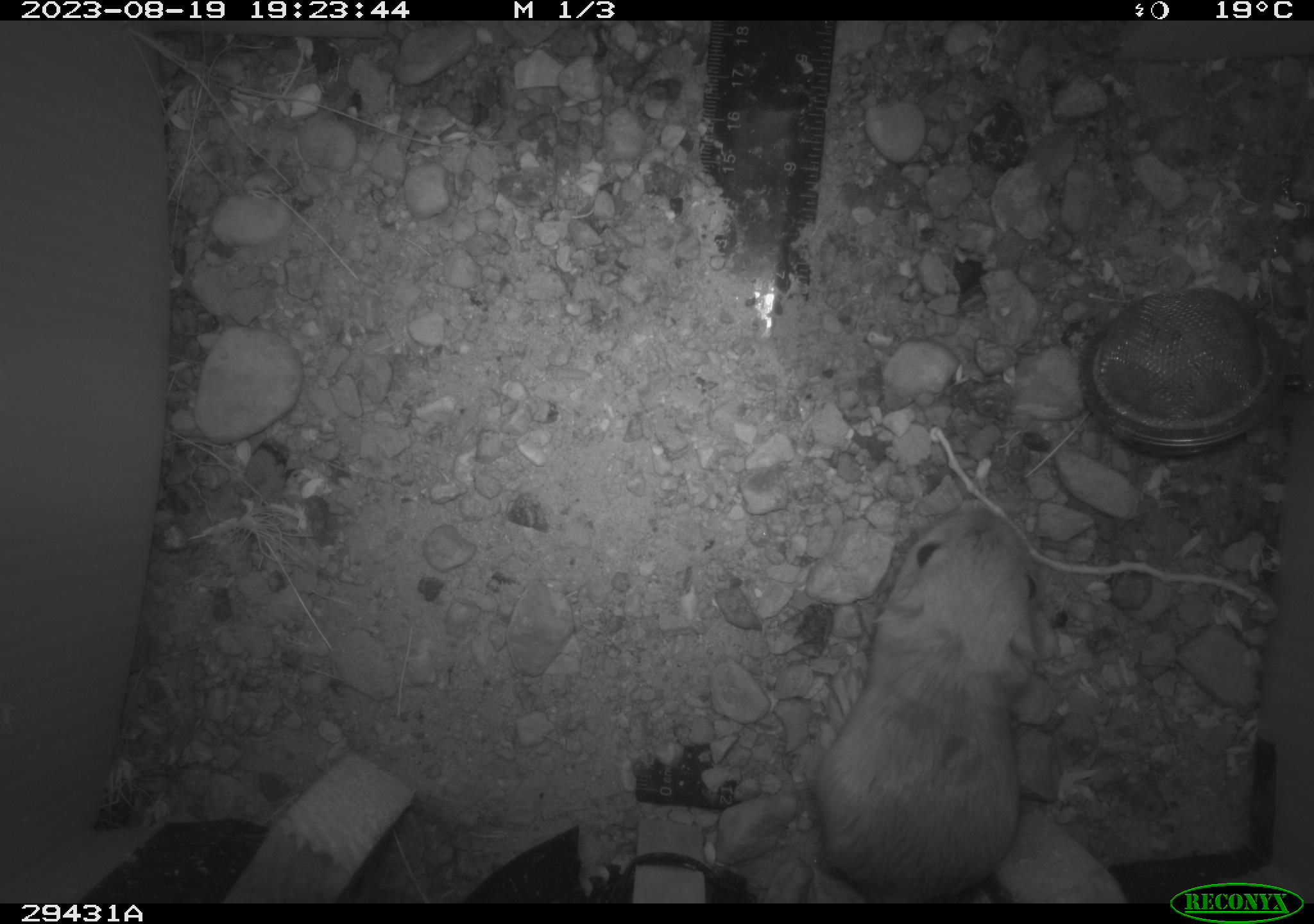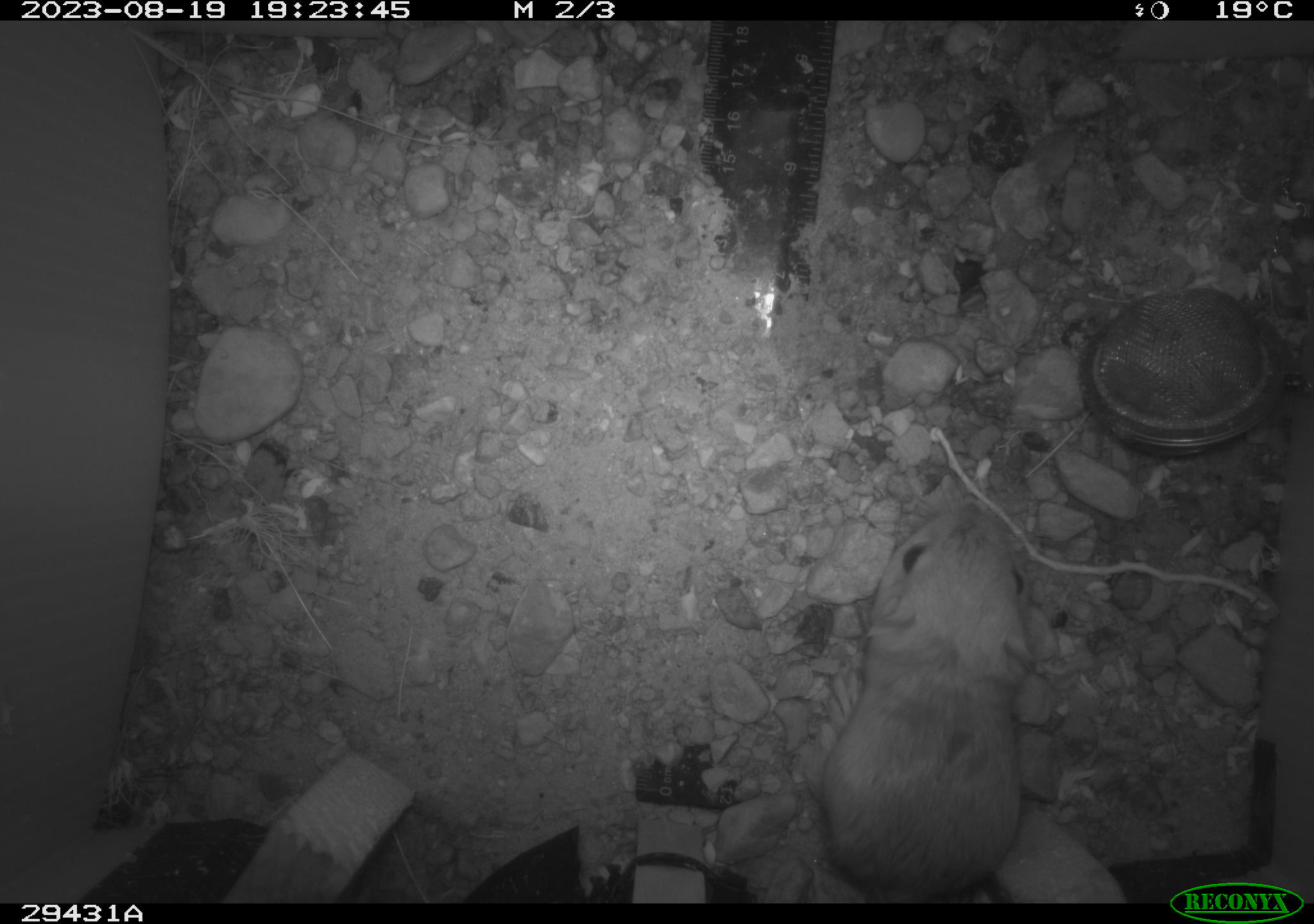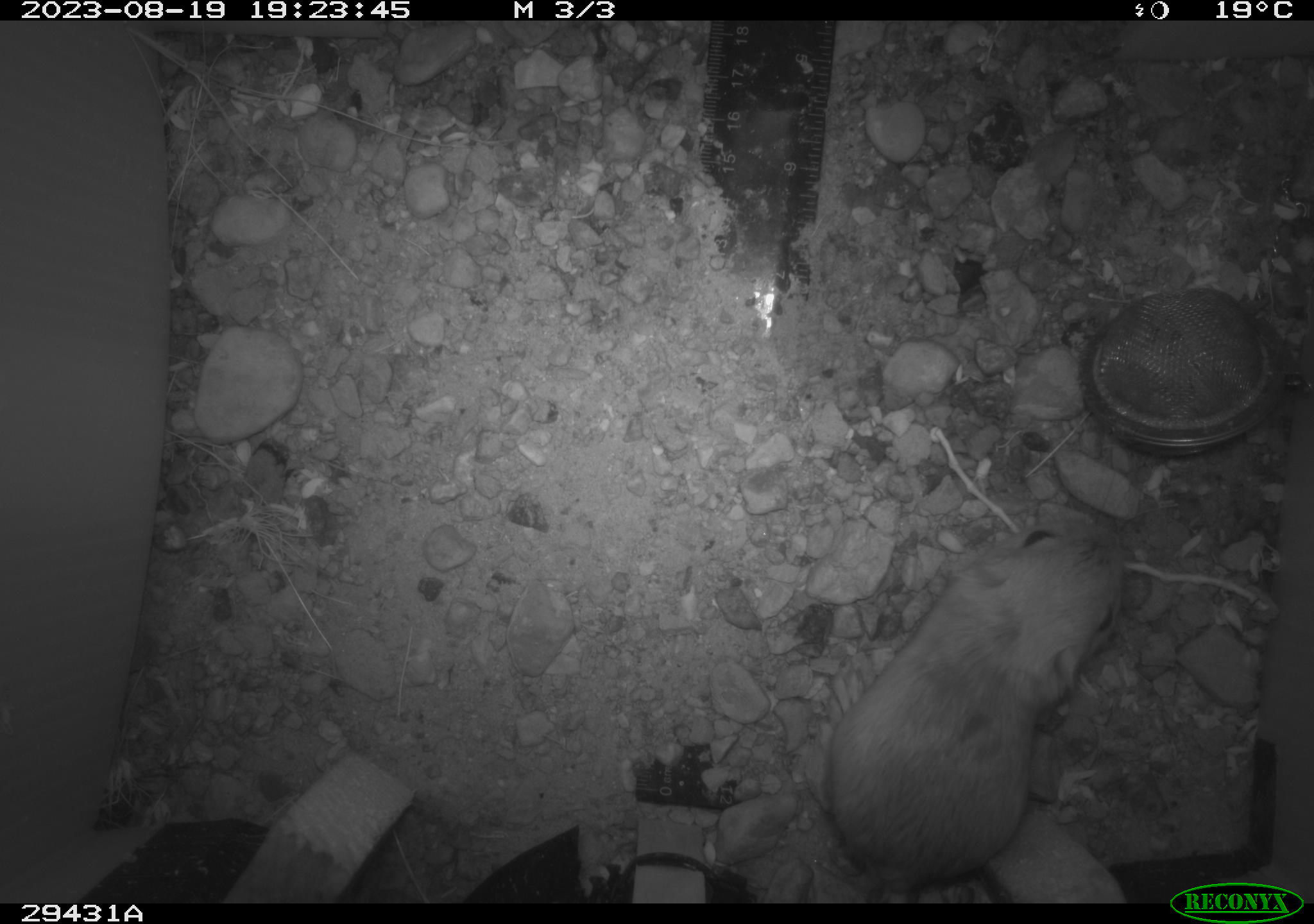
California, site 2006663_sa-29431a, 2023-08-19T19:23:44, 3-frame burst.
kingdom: Animalia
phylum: Chordata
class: Mammalia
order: Rodentia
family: Heteromyidae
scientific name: Heteromyidae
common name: kangaroo rats and pocket mice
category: heteromyidae family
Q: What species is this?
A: Heteromyidae family (kangaroo rats and pocket mice) (Heteromyidae).